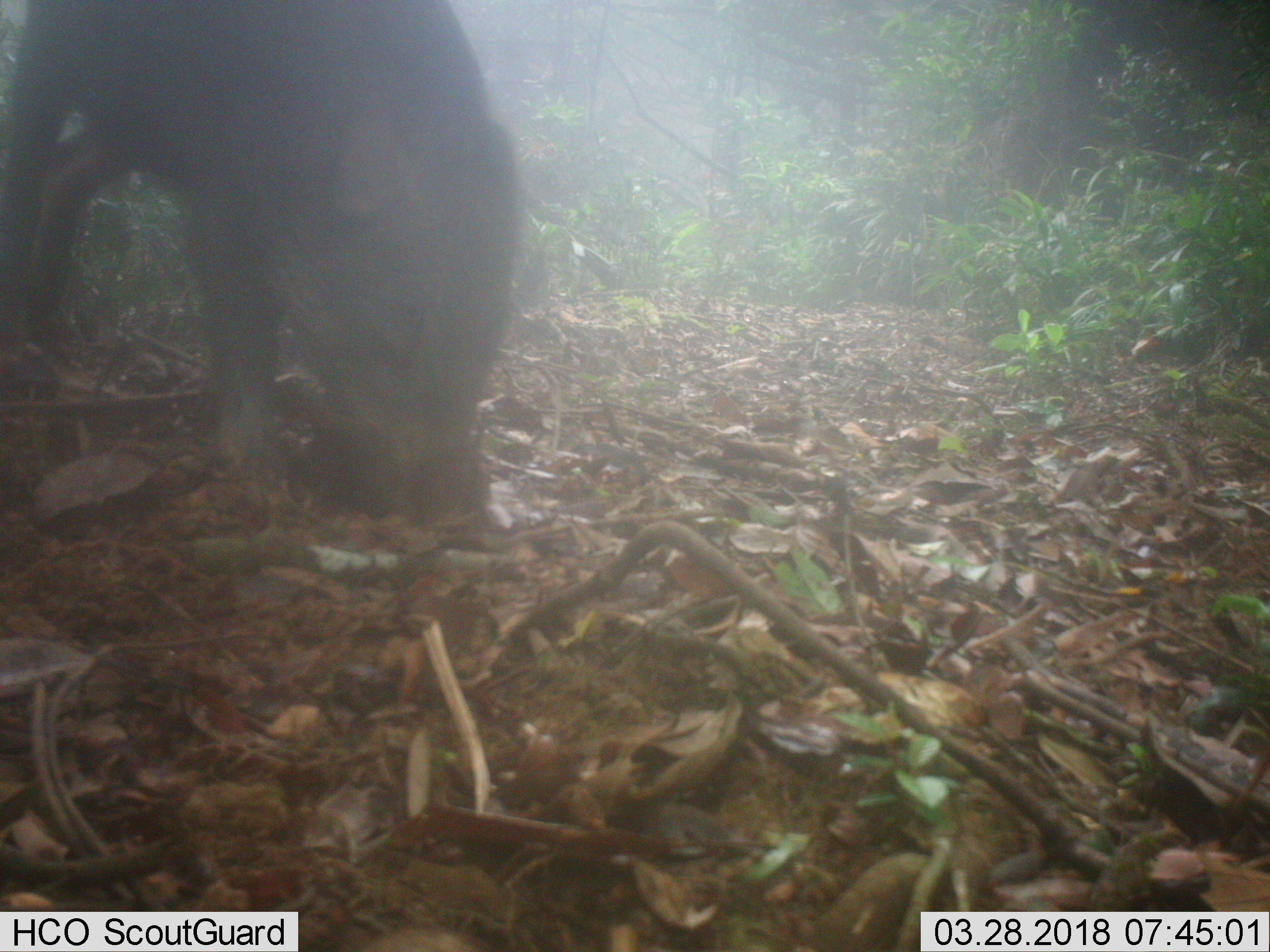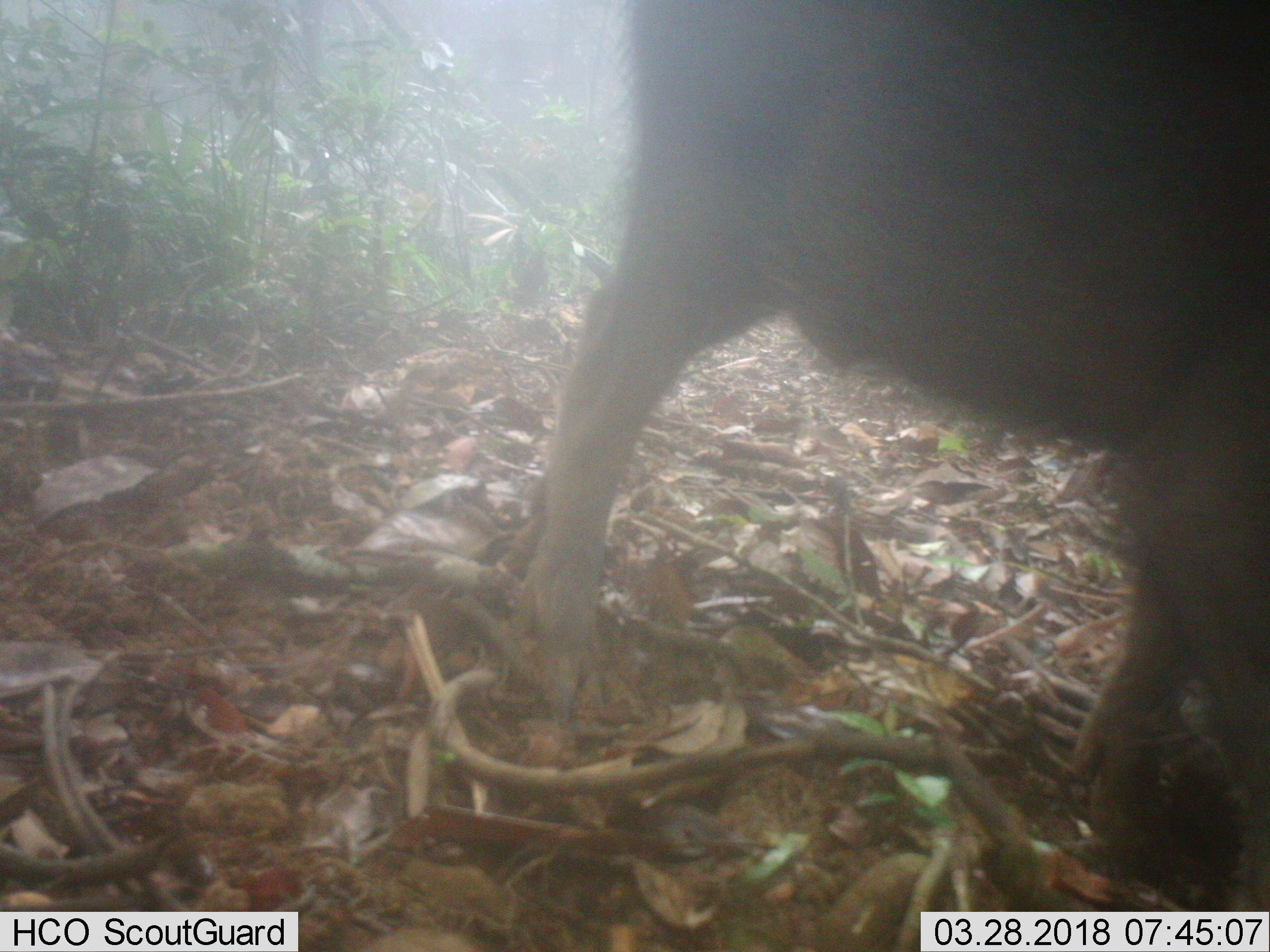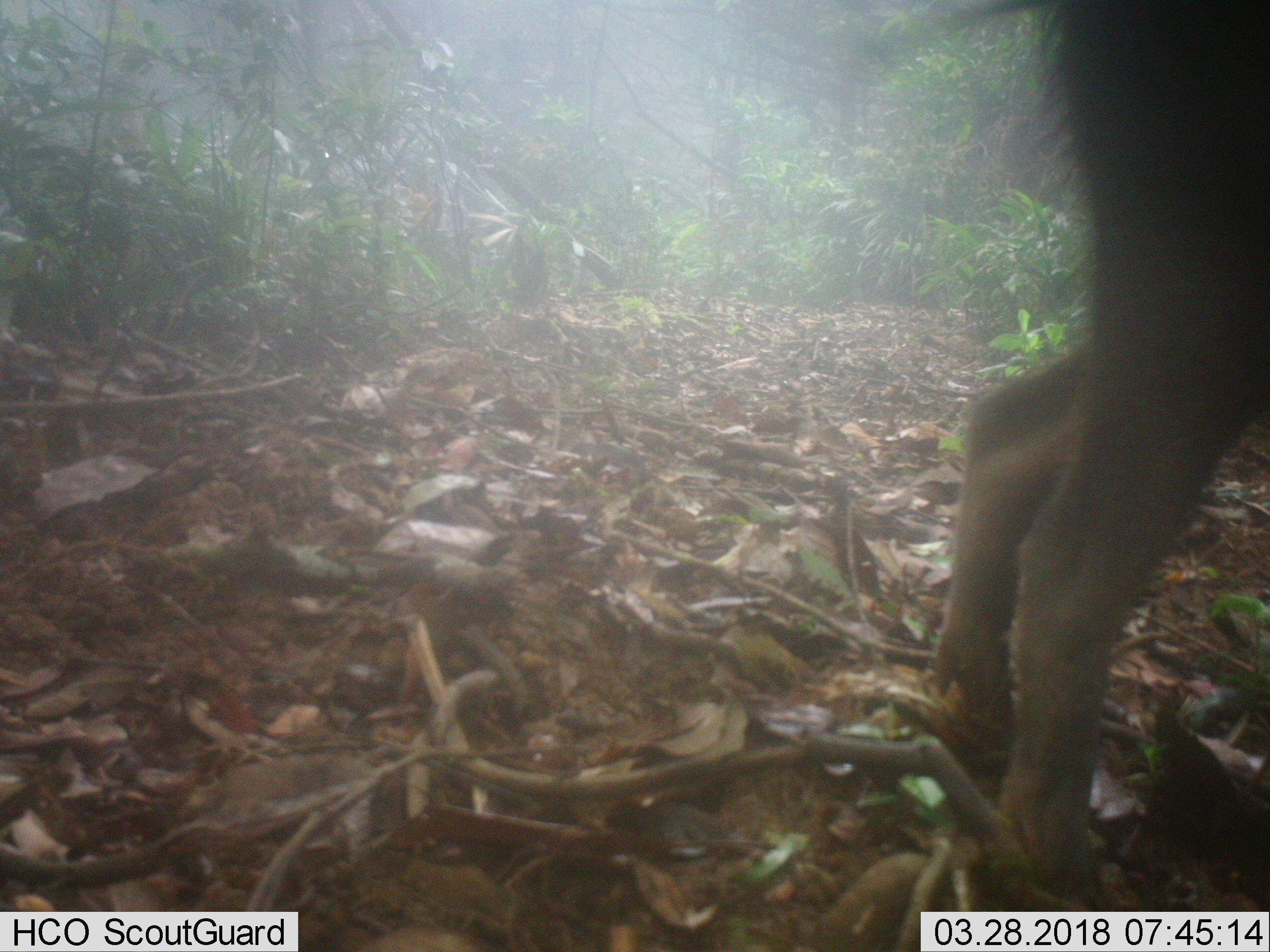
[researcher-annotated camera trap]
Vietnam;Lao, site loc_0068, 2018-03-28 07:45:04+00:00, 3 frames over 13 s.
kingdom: Animalia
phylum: Chordata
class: Mammalia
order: Artiodactyla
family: Suidae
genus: Sus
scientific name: Sus scrofa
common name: eurasian wild pig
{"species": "eurasian wild pig (Sus scrofa)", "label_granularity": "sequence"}